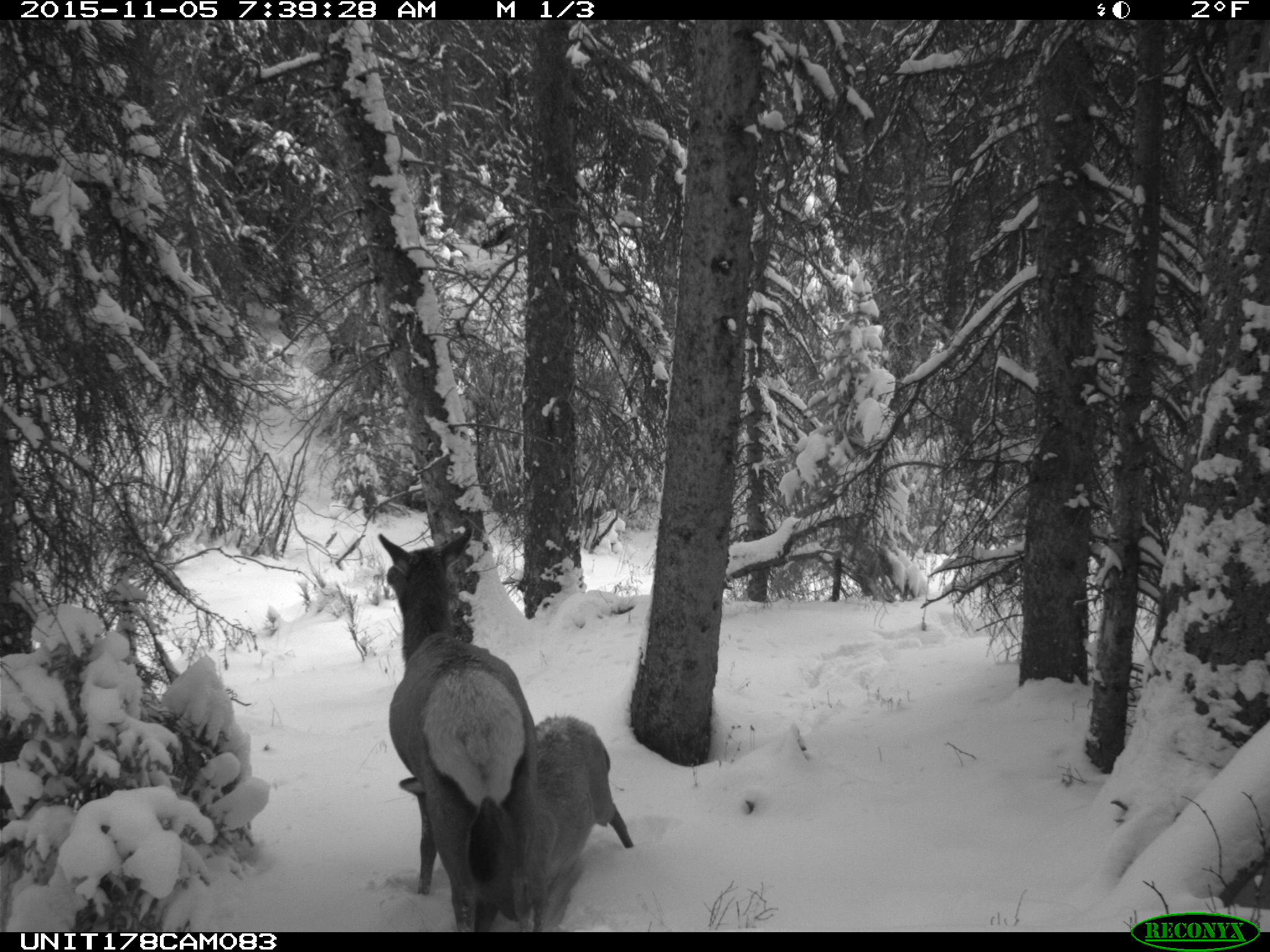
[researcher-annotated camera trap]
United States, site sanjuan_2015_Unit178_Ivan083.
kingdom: Animalia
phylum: Chordata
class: Mammalia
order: Artiodactyla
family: Cervidae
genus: Cervus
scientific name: Cervus elaphus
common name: red deer